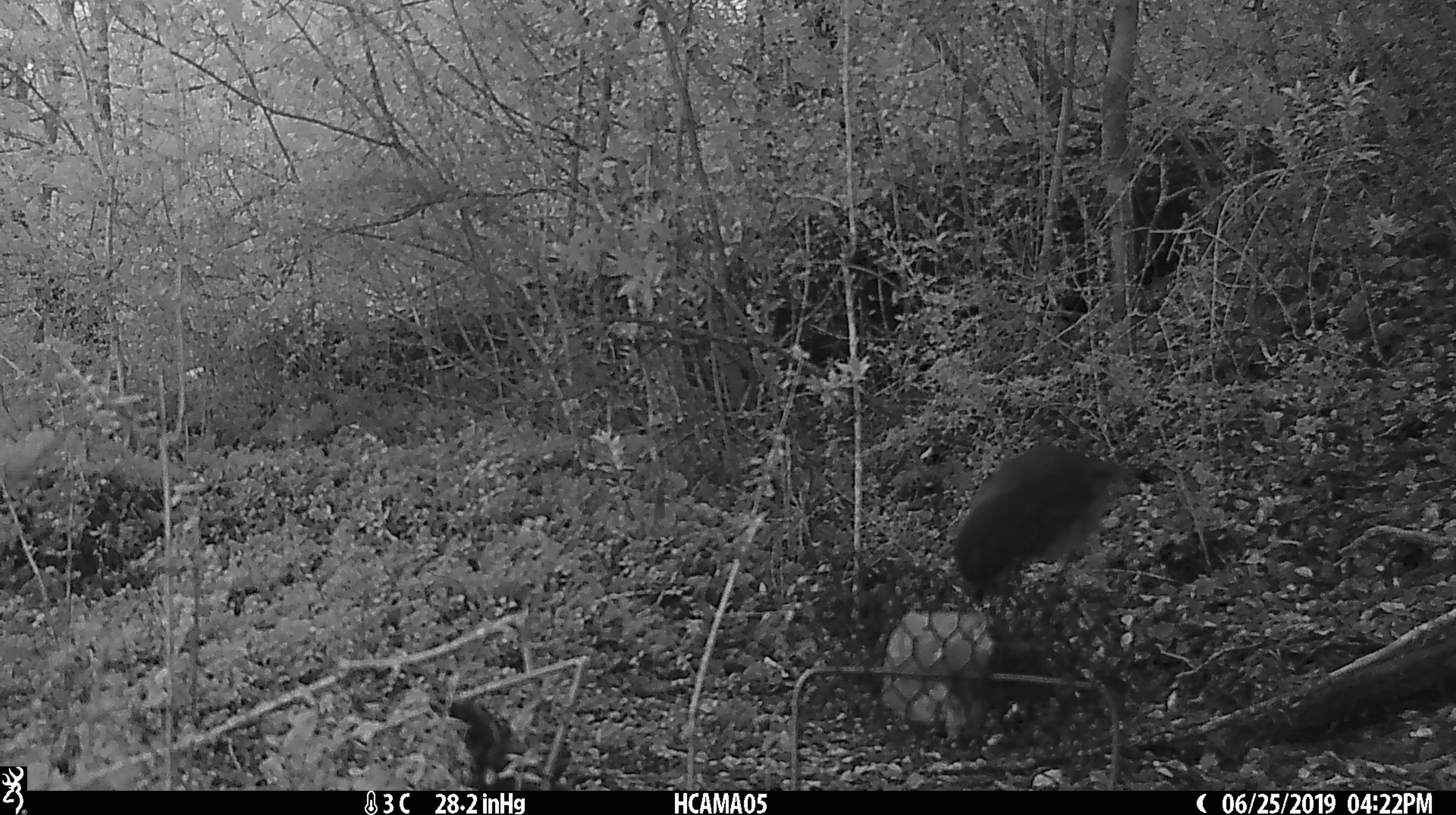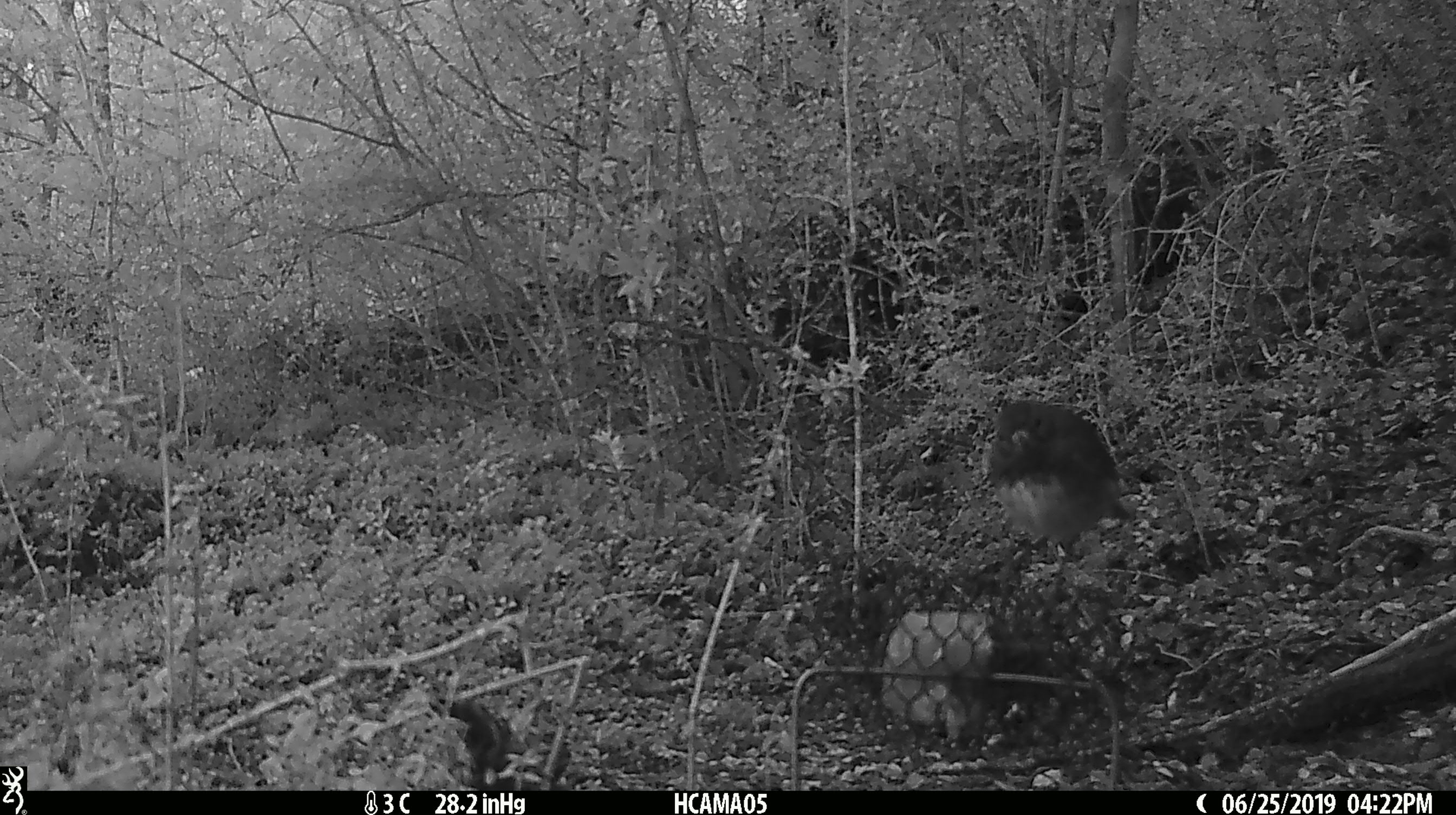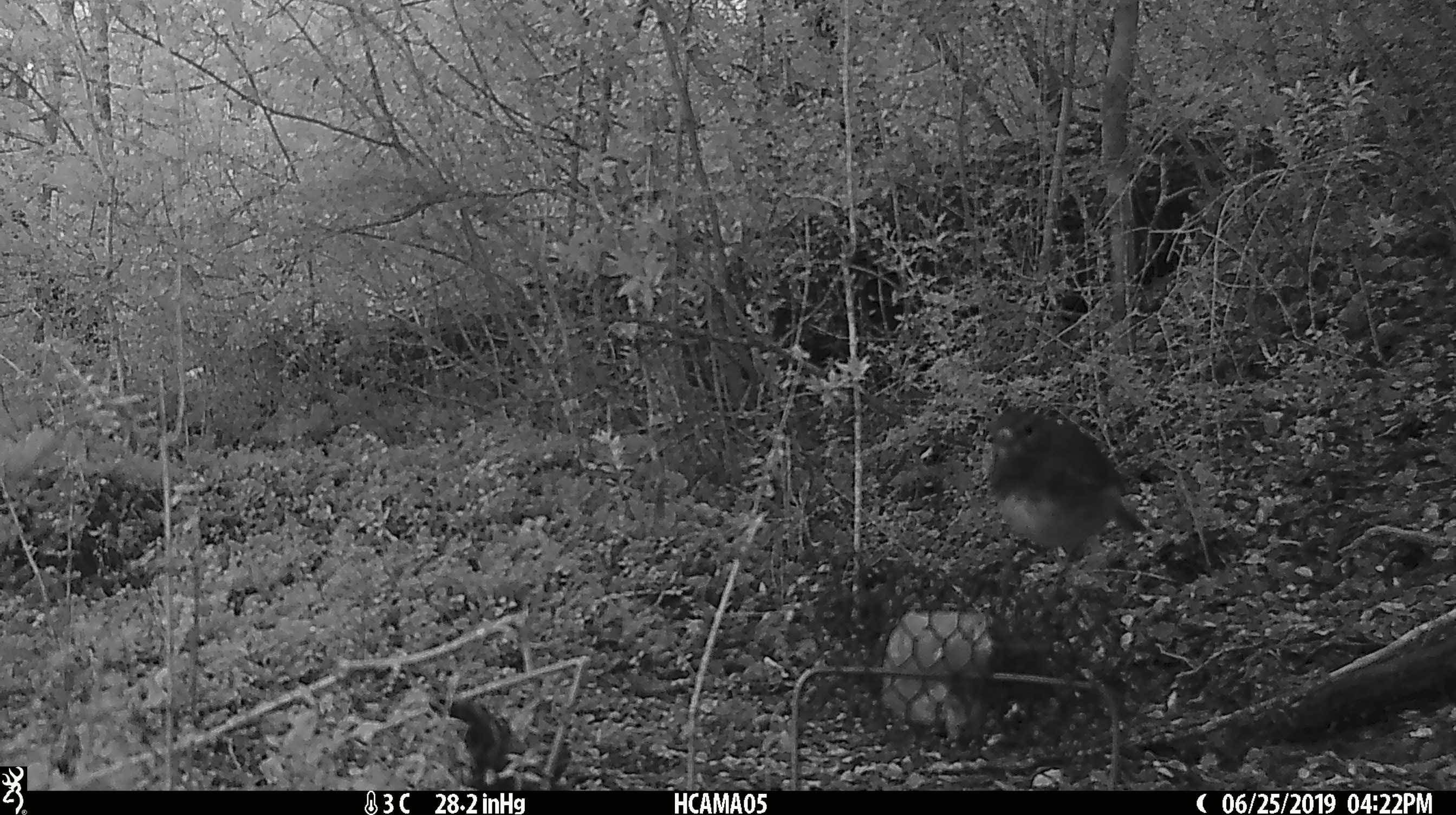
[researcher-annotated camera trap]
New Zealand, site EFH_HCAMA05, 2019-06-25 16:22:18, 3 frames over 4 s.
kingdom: Animalia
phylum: Chordata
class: Aves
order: Passeriformes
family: Petroicidae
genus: Petroica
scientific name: Petroica australis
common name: new zealand robin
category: robin